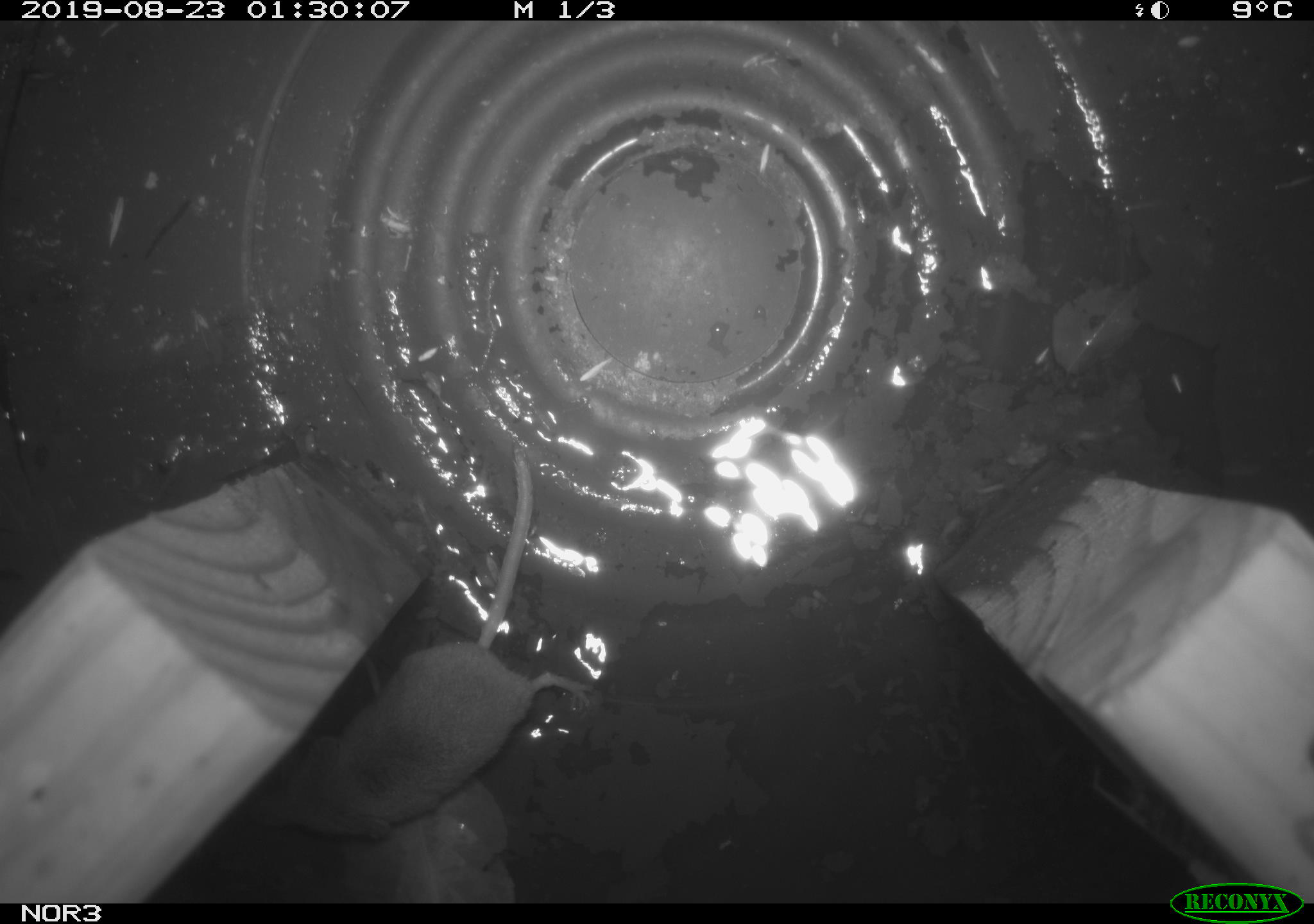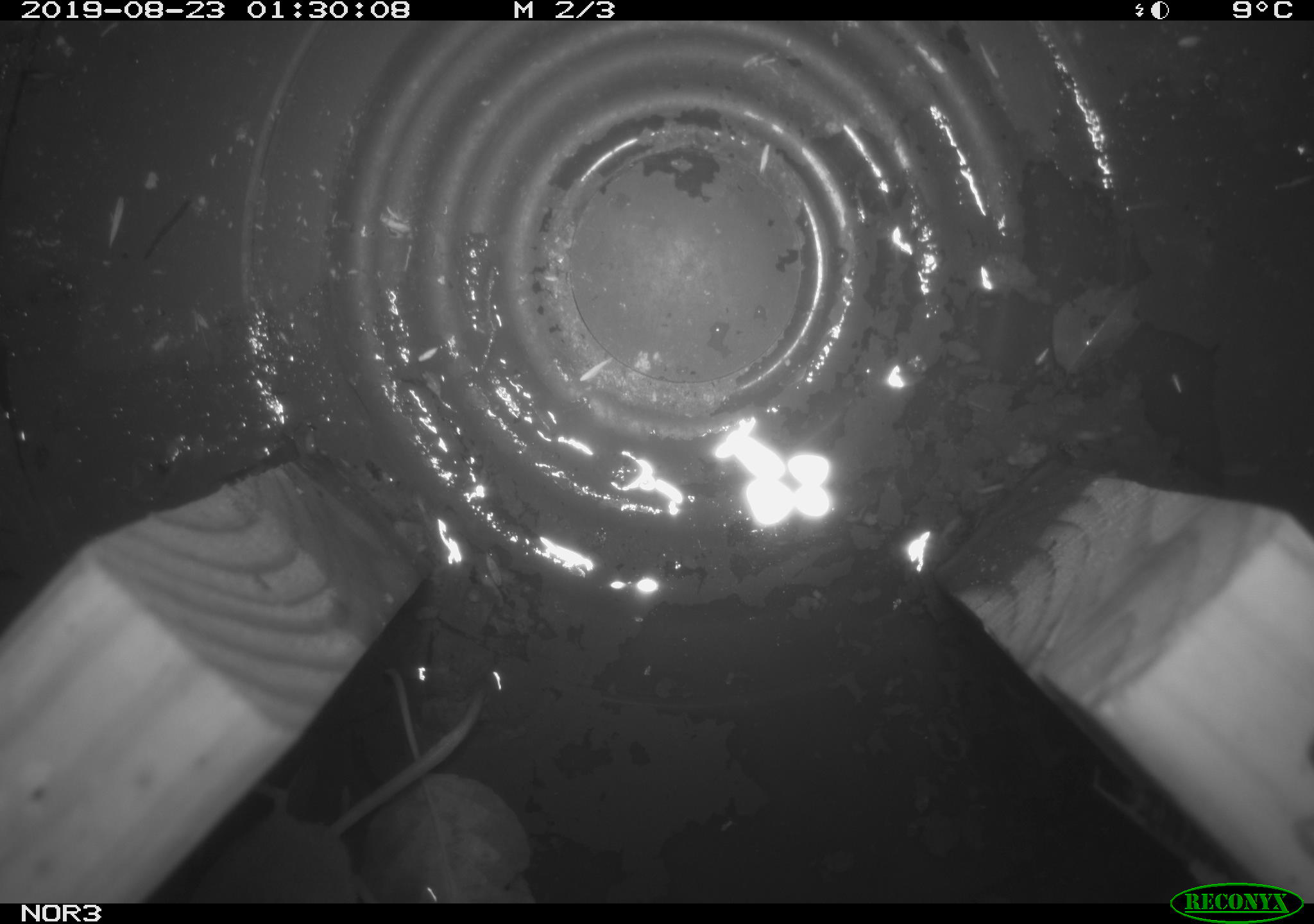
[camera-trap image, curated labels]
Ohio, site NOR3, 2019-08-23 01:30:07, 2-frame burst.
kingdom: Animalia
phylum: Chordata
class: Mammalia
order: Eulipotyphla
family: Soricidae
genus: Sorex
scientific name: Sorex cinereus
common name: masked shrew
Masked shrew (Sorex cinereus).